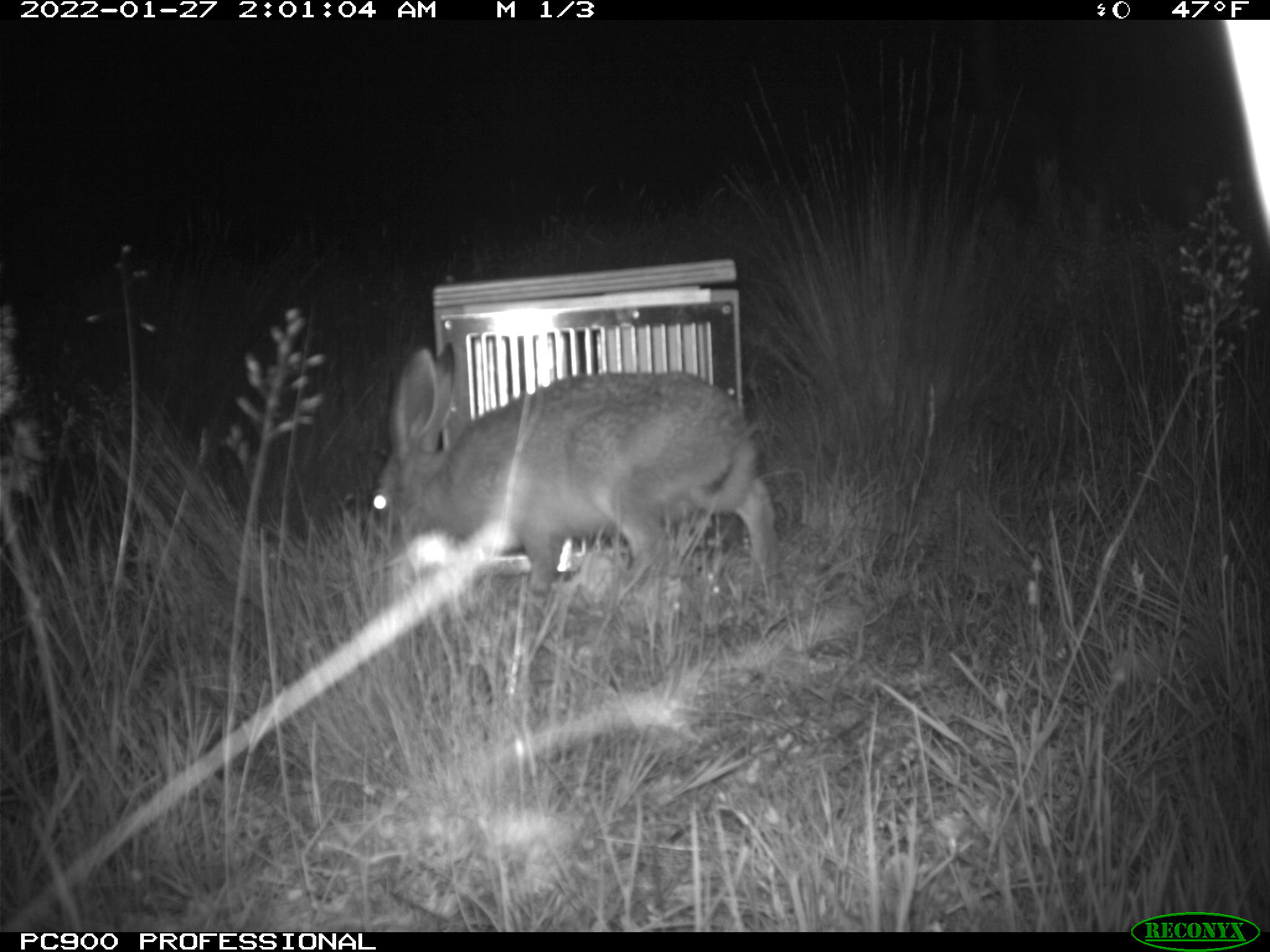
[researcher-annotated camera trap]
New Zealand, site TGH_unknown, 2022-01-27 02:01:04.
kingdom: Animalia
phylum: Chordata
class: Mammalia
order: Lagomorpha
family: Leporidae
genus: Lepus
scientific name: Lepus europaeus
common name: brown hare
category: hare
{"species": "hare (brown hare) (Lepus europaeus)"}